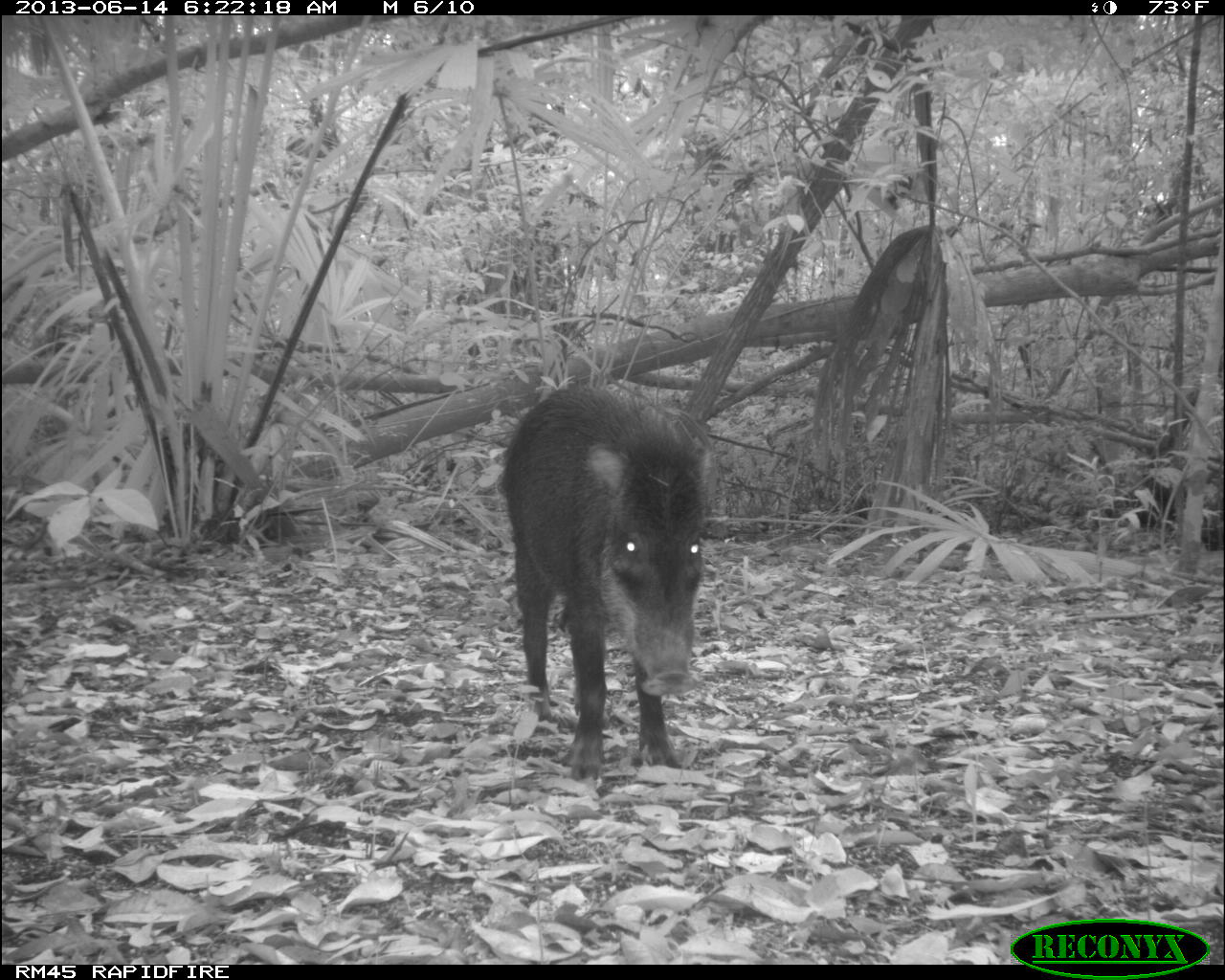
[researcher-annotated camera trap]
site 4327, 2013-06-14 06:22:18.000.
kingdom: Animalia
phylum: Chordata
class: Mammalia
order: Artiodactyla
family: Tayassuidae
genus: Tayassu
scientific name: Tayassu pecari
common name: white-lipped peccary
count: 9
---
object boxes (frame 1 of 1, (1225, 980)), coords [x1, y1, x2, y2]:
tayassu pecari: [500, 377, 721, 783]